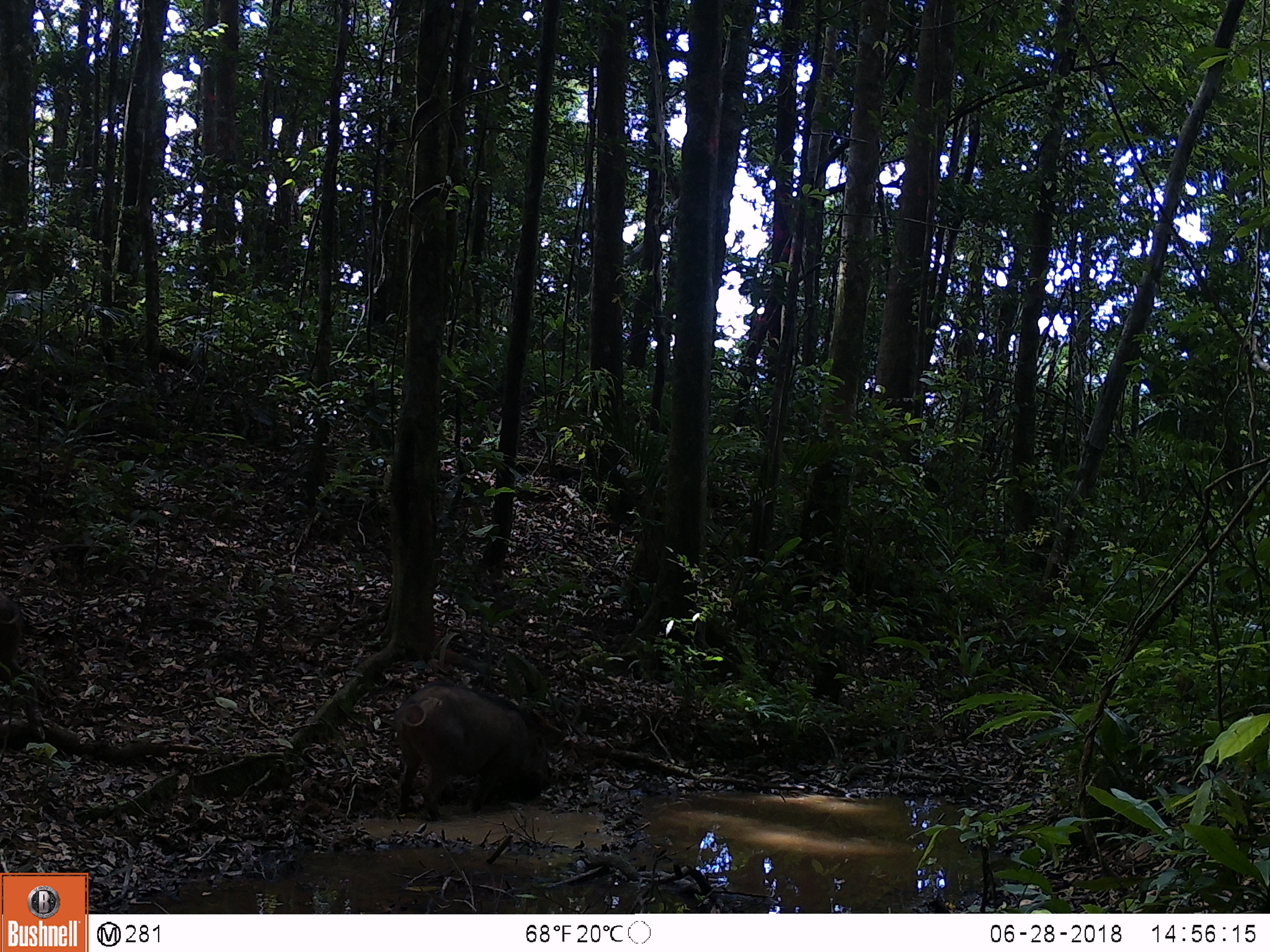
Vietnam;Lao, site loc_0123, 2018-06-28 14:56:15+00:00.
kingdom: Animalia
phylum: Chordata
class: Mammalia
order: Artiodactyla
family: Suidae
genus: Sus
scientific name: Sus scrofa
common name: eurasian wild pig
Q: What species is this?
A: Eurasian wild pig (Sus scrofa).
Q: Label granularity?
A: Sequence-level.